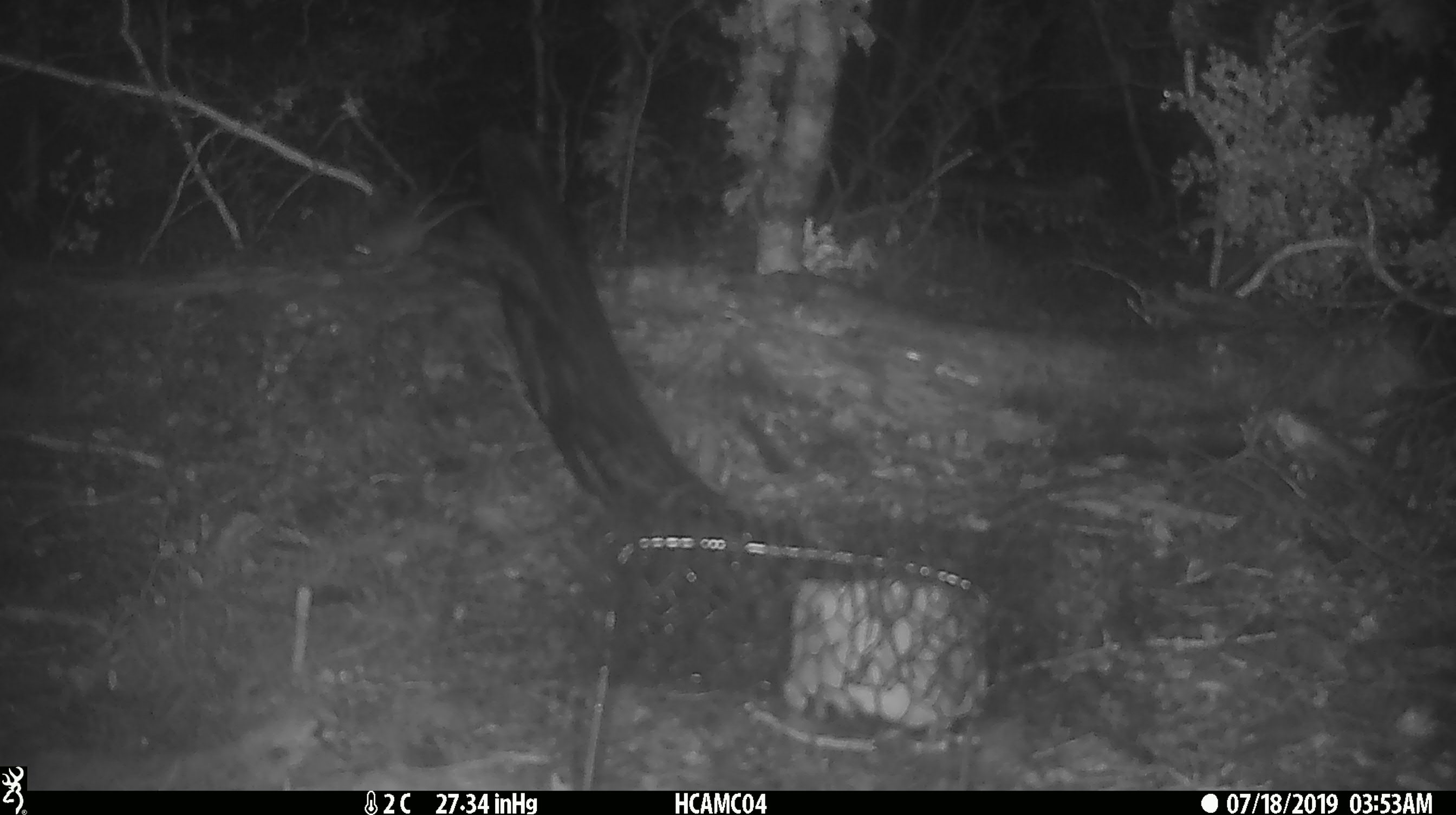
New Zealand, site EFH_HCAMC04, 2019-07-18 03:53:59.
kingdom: Animalia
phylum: Chordata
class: Mammalia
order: Rodentia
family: Muridae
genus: Mus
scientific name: Mus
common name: mouse